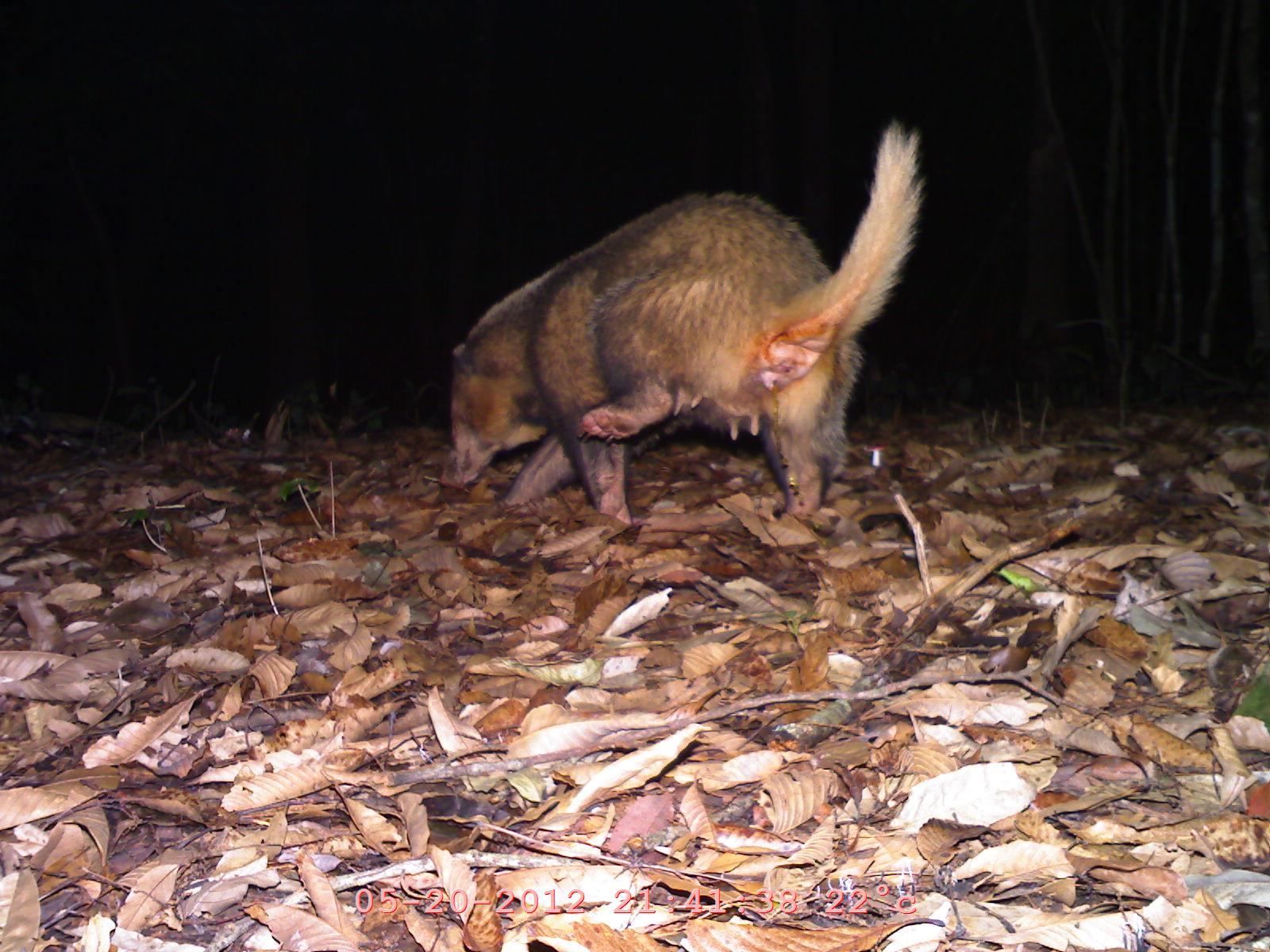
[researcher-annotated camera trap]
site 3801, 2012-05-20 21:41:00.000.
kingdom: Animalia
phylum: Chordata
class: Mammalia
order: Carnivora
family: Mustelidae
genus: Arctonyx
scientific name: Arctonyx collaris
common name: greater hog badger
Arctonyx collaris (greater hog badger), count 1.